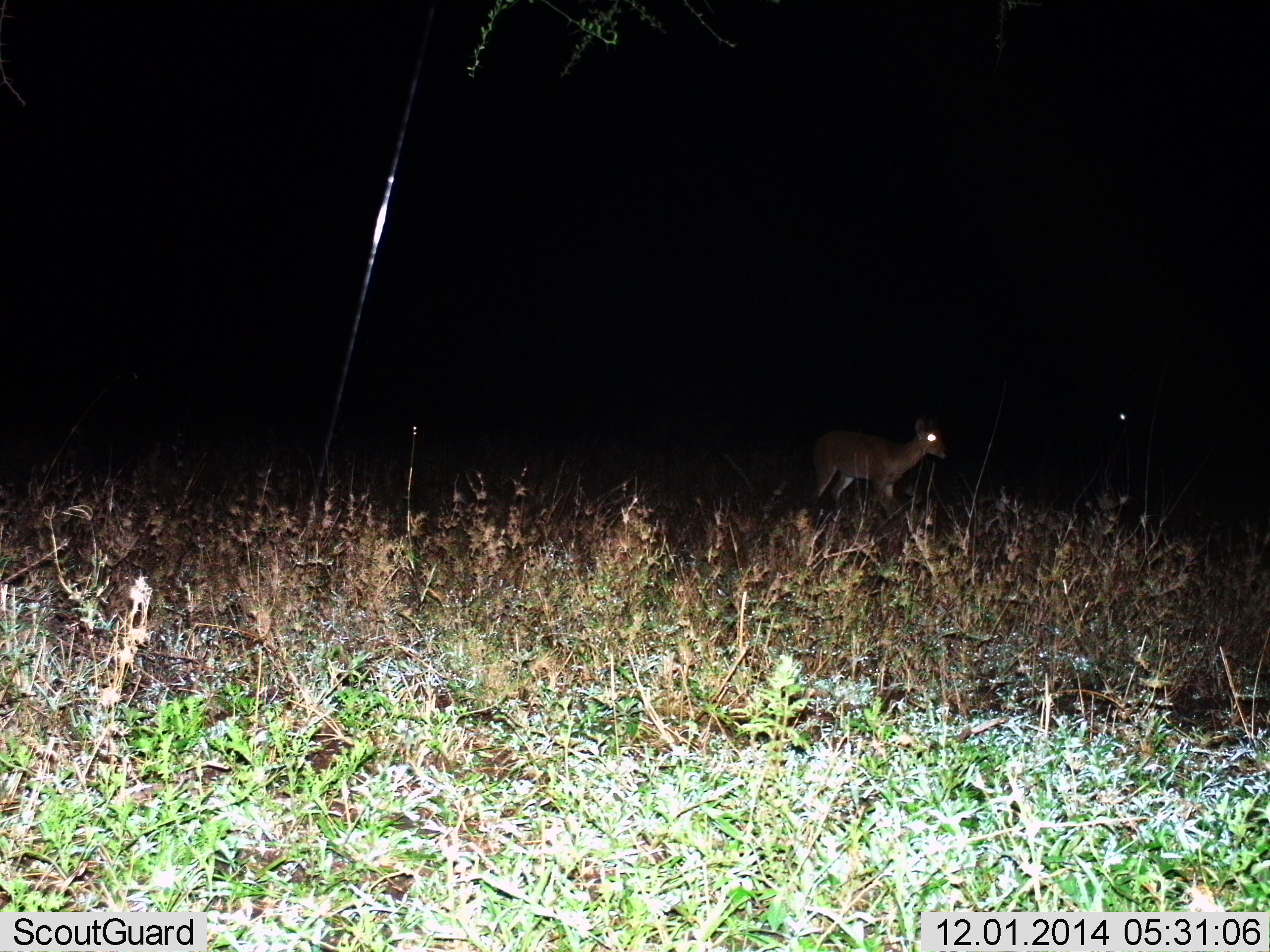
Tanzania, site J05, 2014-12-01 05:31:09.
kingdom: Animalia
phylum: Chordata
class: Mammalia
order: Artiodactyla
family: Bovidae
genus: Madoqua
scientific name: Madoqua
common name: dikdik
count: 1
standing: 67%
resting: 17%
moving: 17%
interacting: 0%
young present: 0%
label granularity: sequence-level